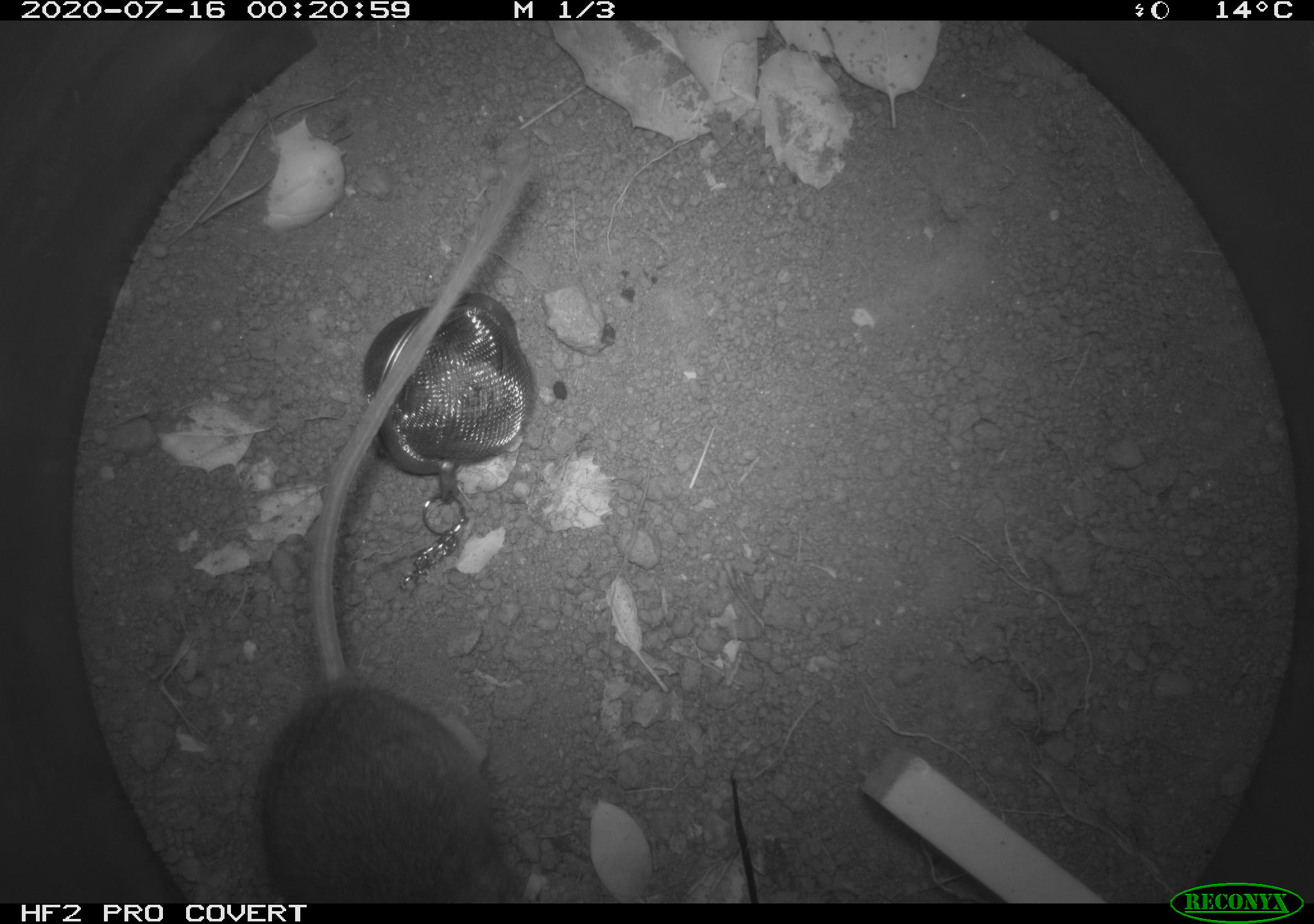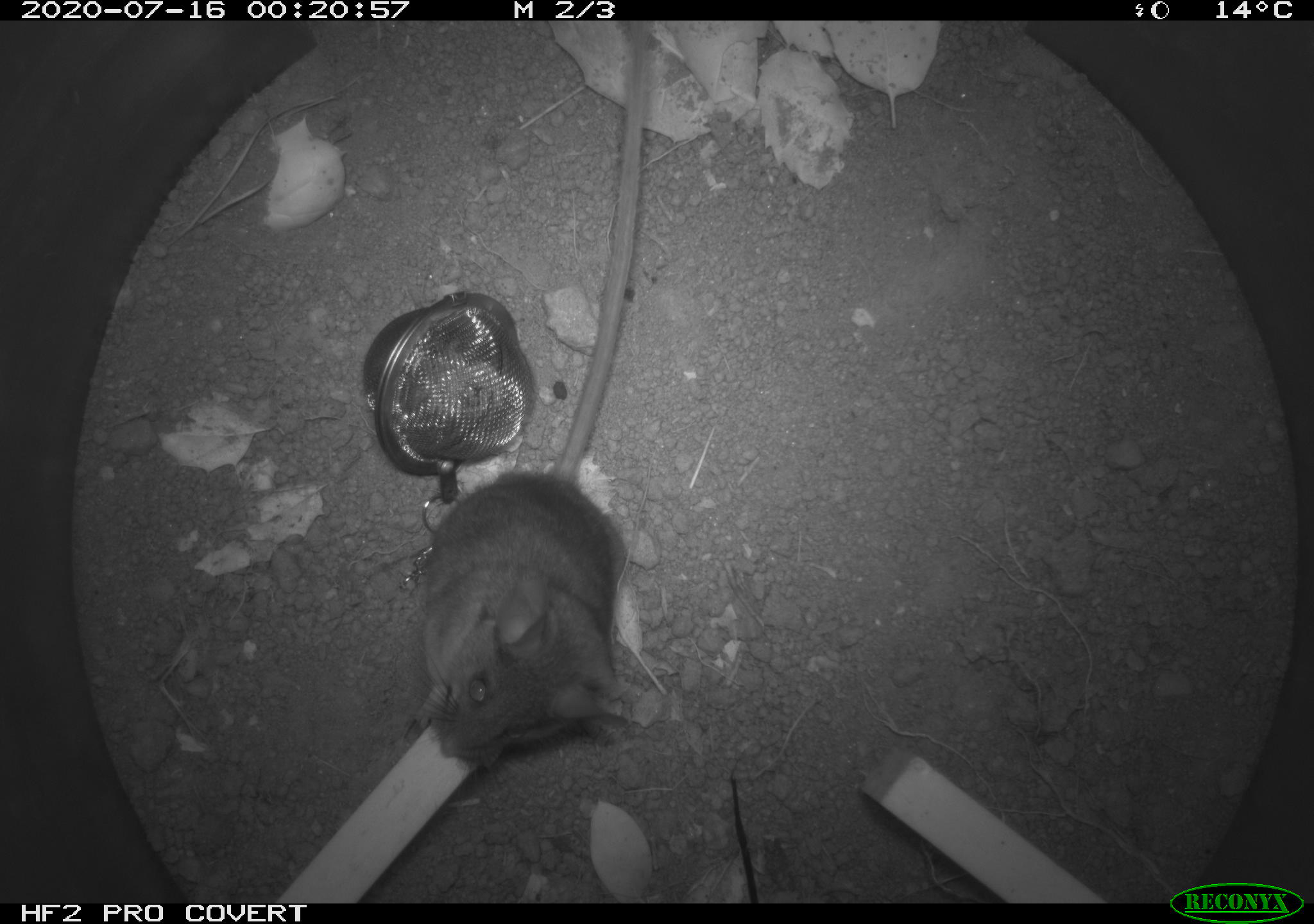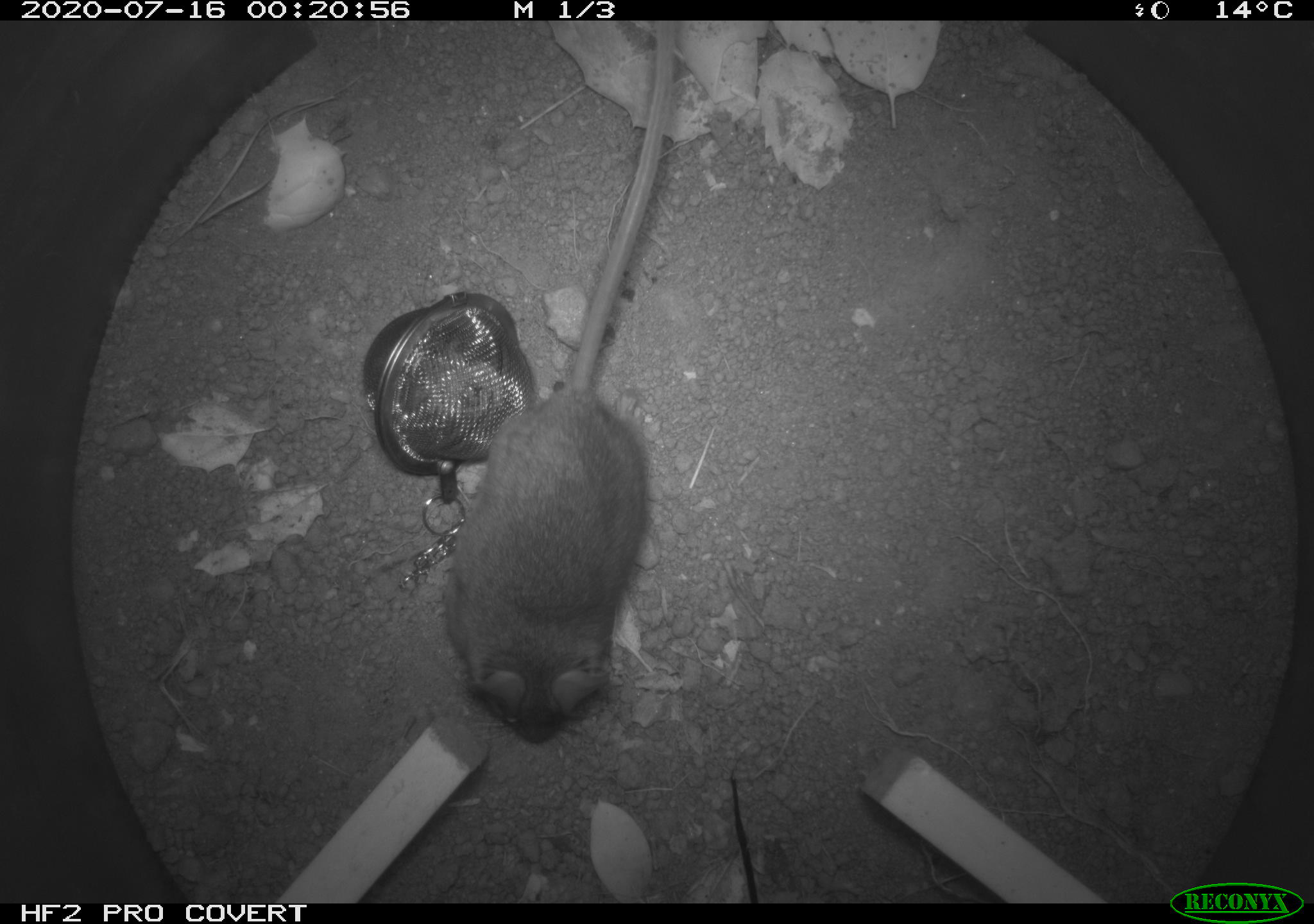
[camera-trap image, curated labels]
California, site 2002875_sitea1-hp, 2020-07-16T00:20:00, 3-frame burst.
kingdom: Animalia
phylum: Chordata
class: Mammalia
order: Rodentia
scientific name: Rodentia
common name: rodent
Rodent (Rodentia).